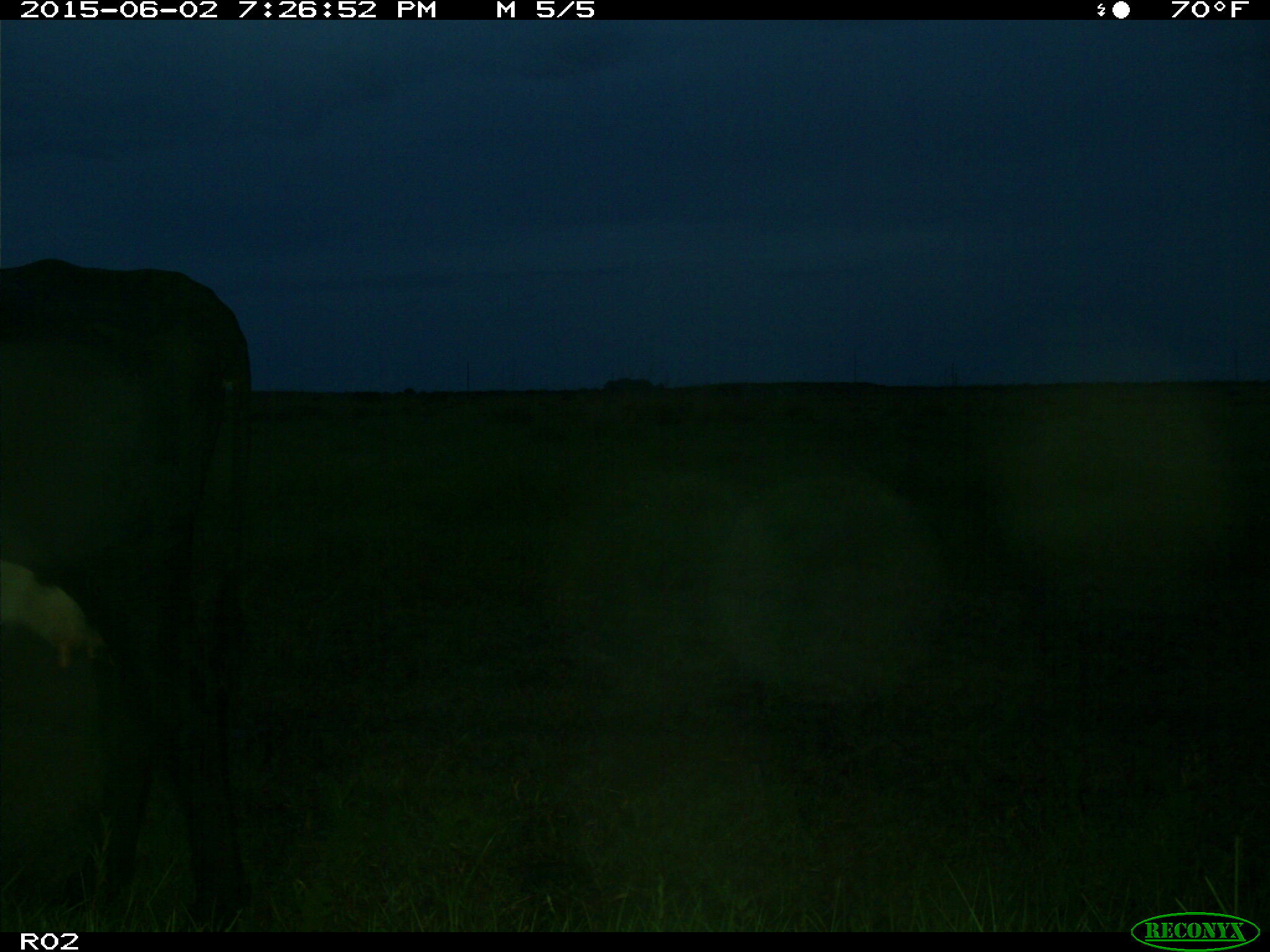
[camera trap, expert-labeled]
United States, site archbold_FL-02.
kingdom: Animalia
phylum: Chordata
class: Mammalia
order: Artiodactyla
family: Bovidae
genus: Bos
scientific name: Bos taurus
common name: domestic cow